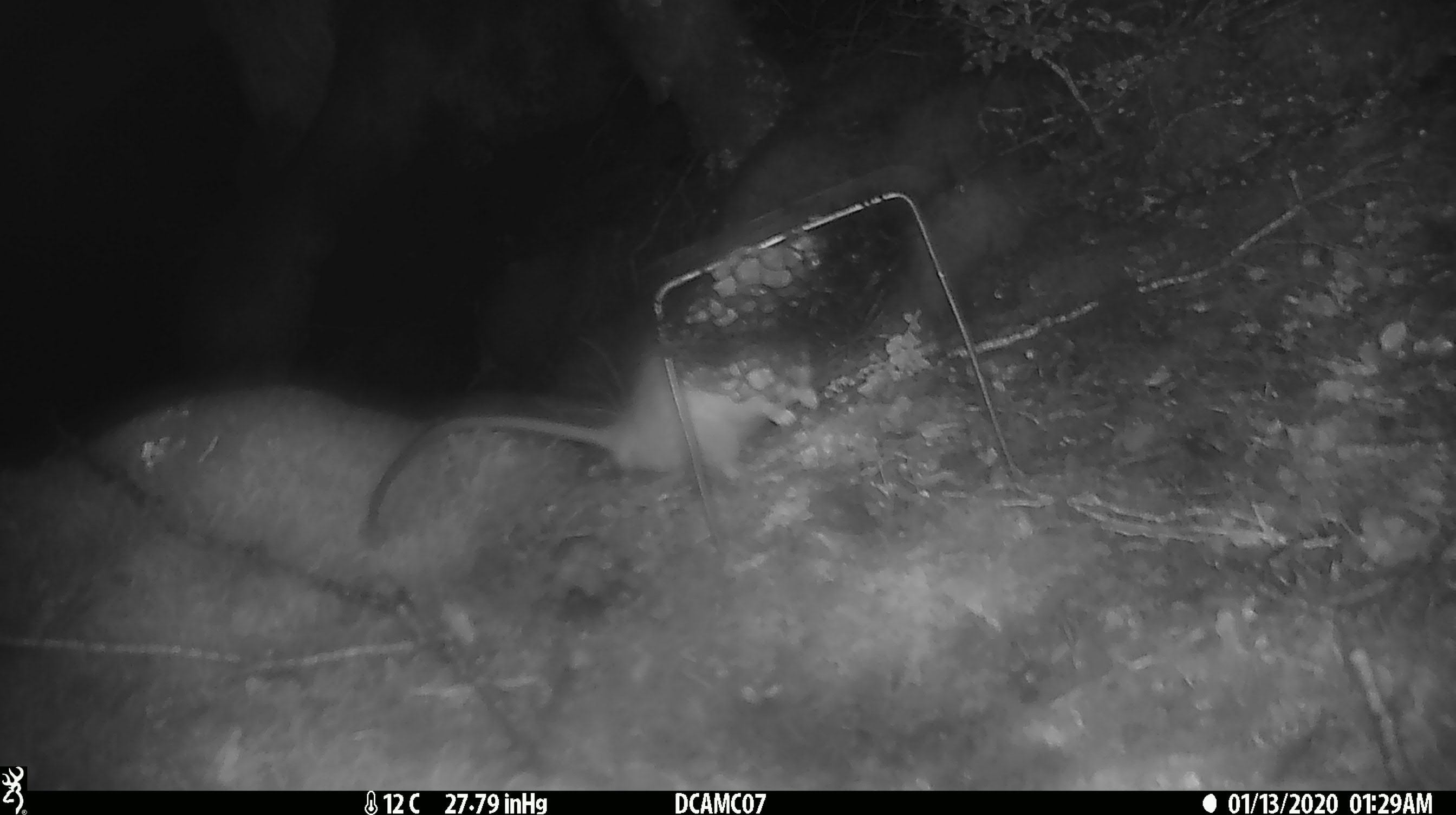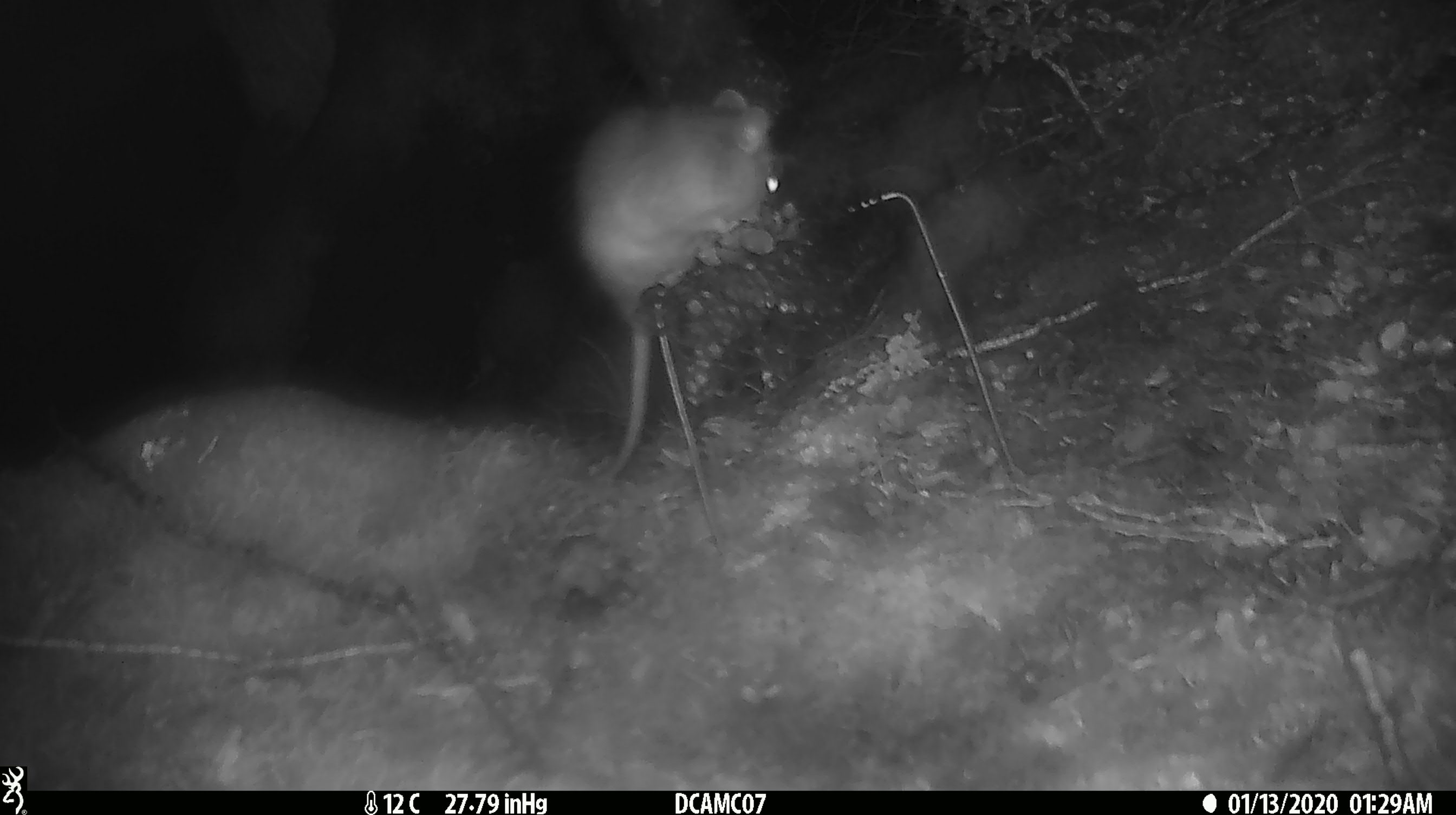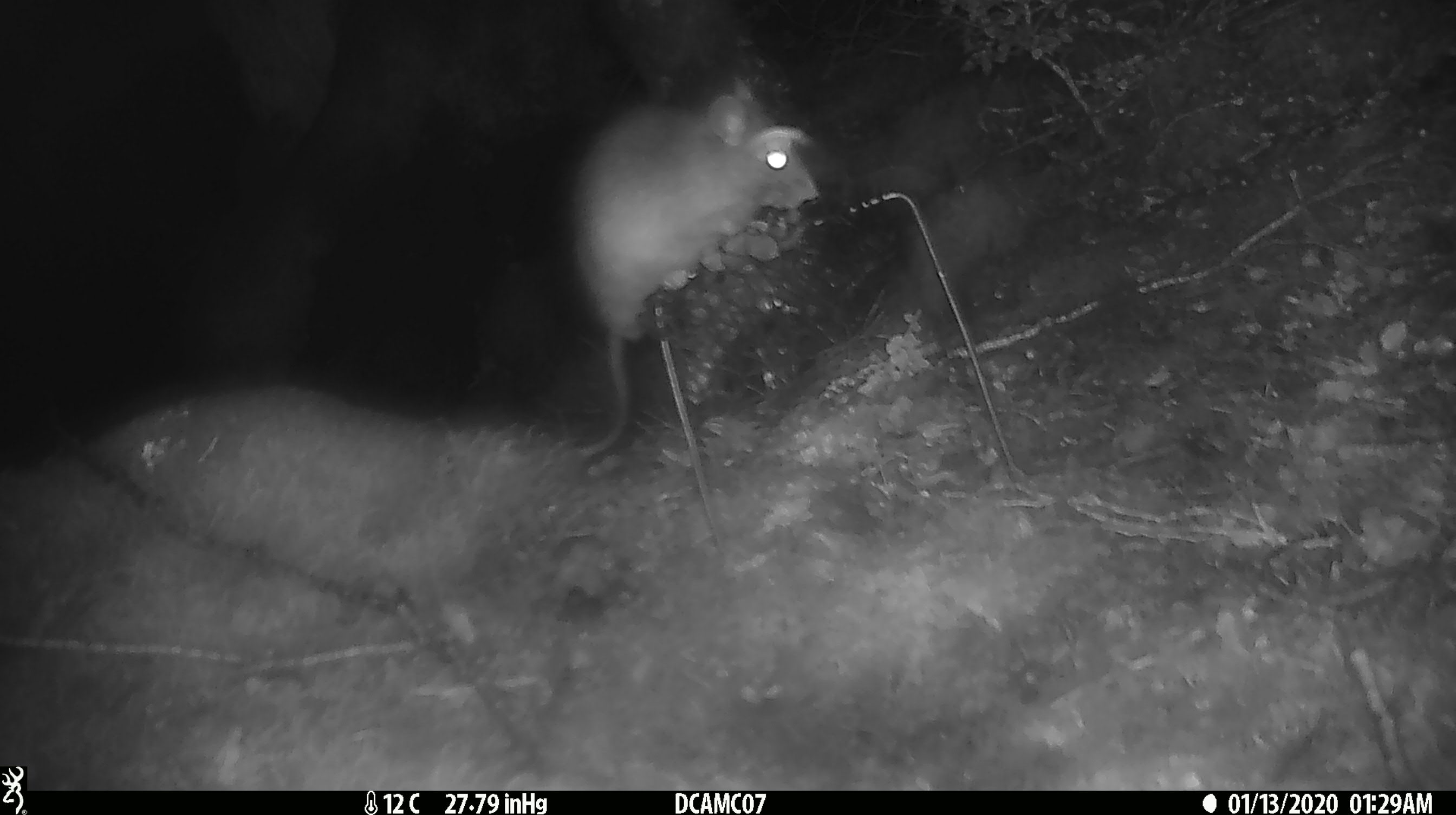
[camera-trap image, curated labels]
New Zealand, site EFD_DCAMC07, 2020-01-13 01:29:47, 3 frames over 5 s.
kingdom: Animalia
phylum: Chordata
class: Mammalia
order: Rodentia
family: Muridae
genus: Rattus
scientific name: Rattus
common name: rat